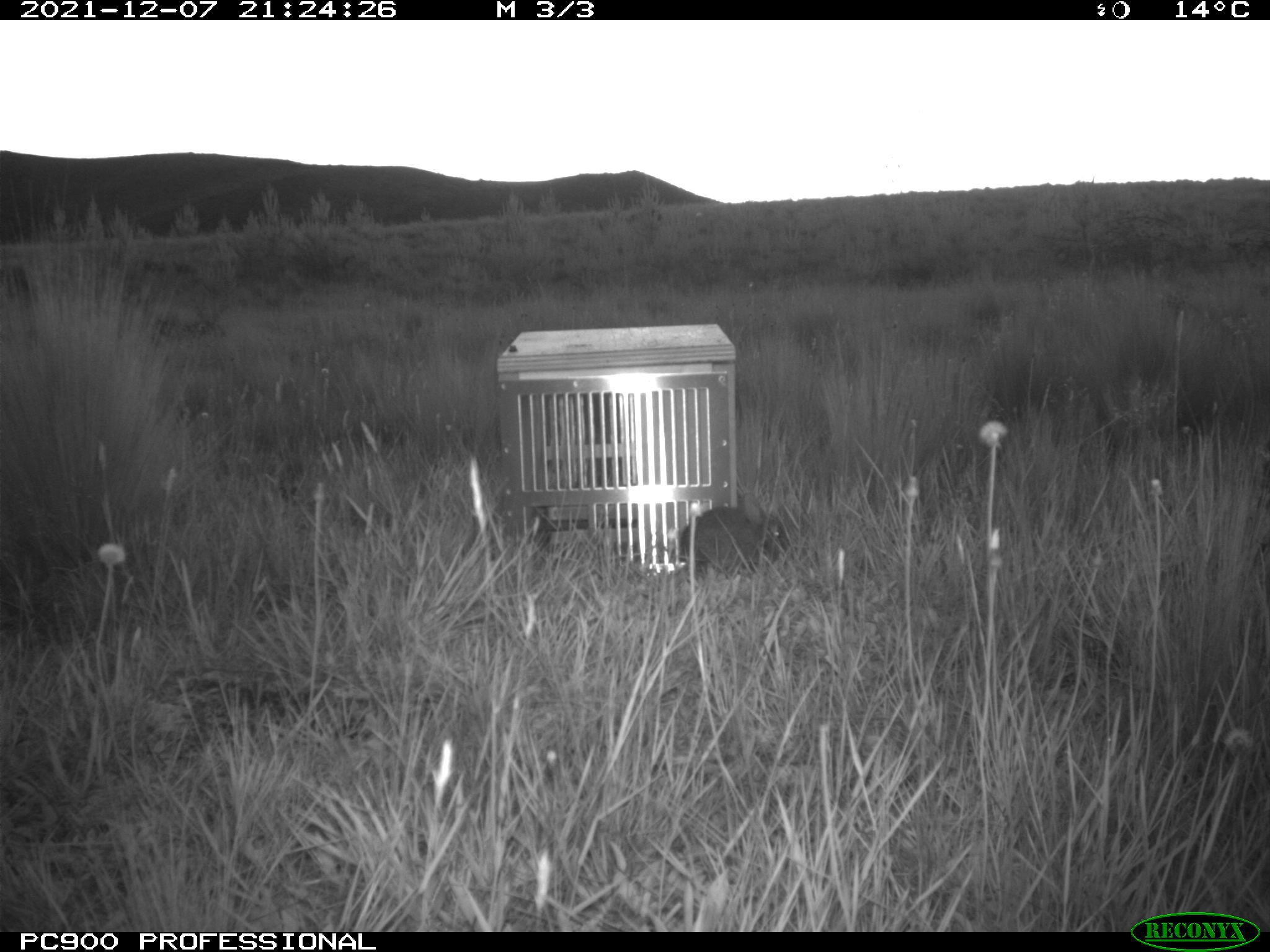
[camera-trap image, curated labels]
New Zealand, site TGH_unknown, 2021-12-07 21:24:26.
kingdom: Animalia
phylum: Chordata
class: Mammalia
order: Lagomorpha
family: Leporidae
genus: Oryctolagus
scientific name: Oryctolagus cuniculus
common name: european rabbit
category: rabbit